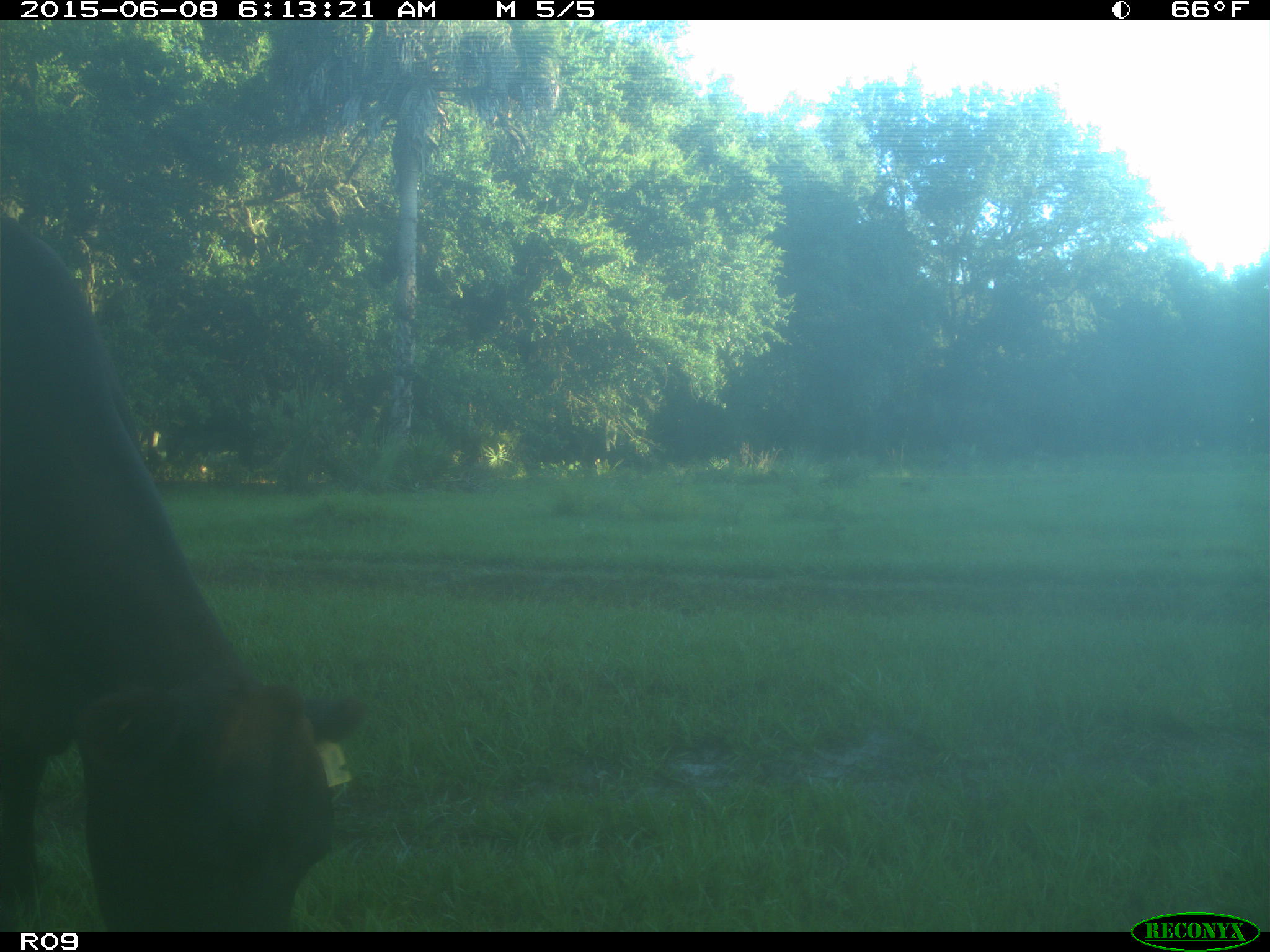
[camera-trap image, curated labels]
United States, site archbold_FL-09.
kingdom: Animalia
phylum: Chordata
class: Mammalia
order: Artiodactyla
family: Bovidae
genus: Bos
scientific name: Bos taurus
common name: domestic cow